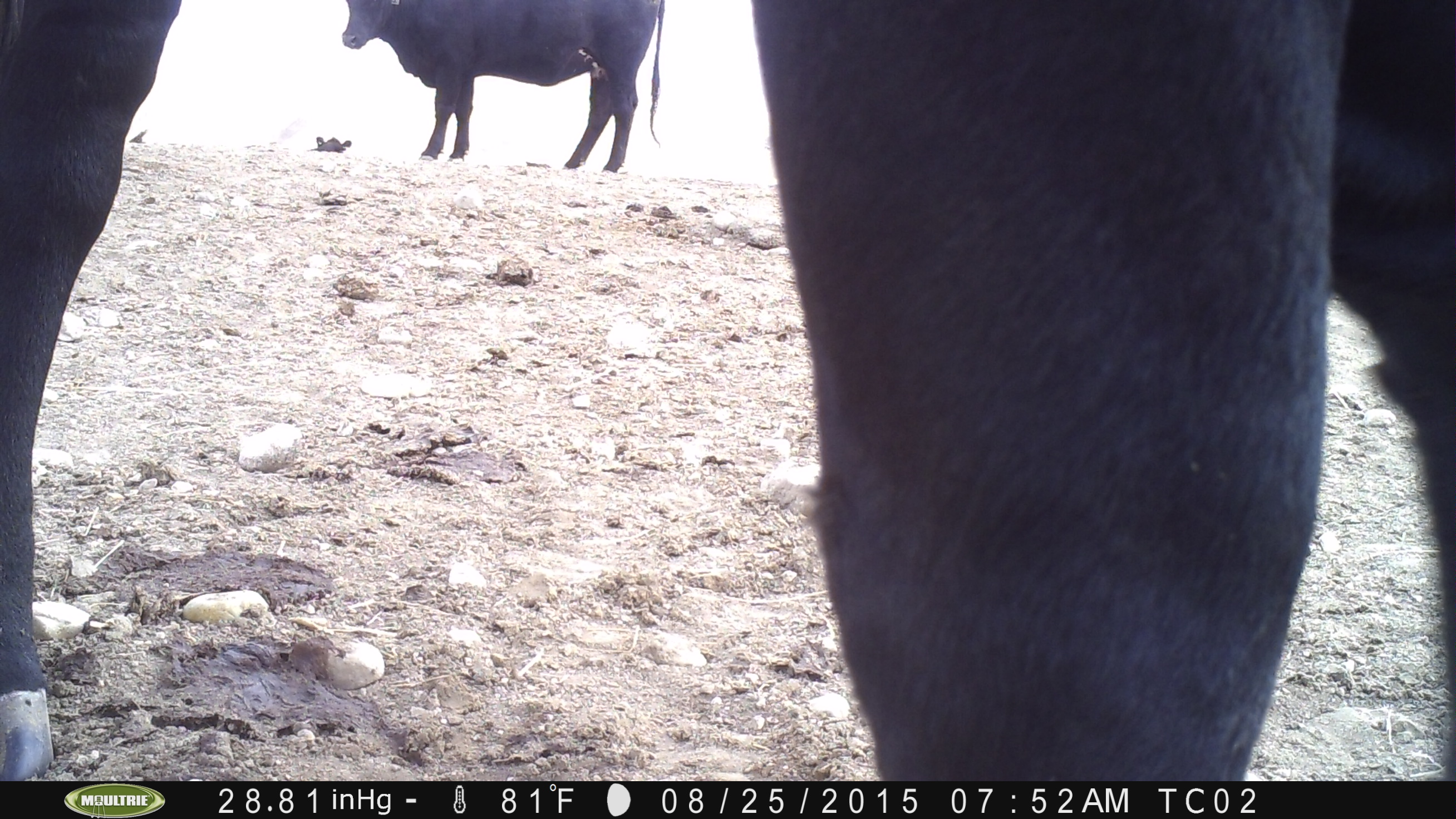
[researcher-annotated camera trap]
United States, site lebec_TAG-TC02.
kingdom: Animalia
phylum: Chordata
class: Mammalia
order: Artiodactyla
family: Bovidae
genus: Bos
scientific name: Bos taurus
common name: domestic cow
Bos taurus (domestic cow).